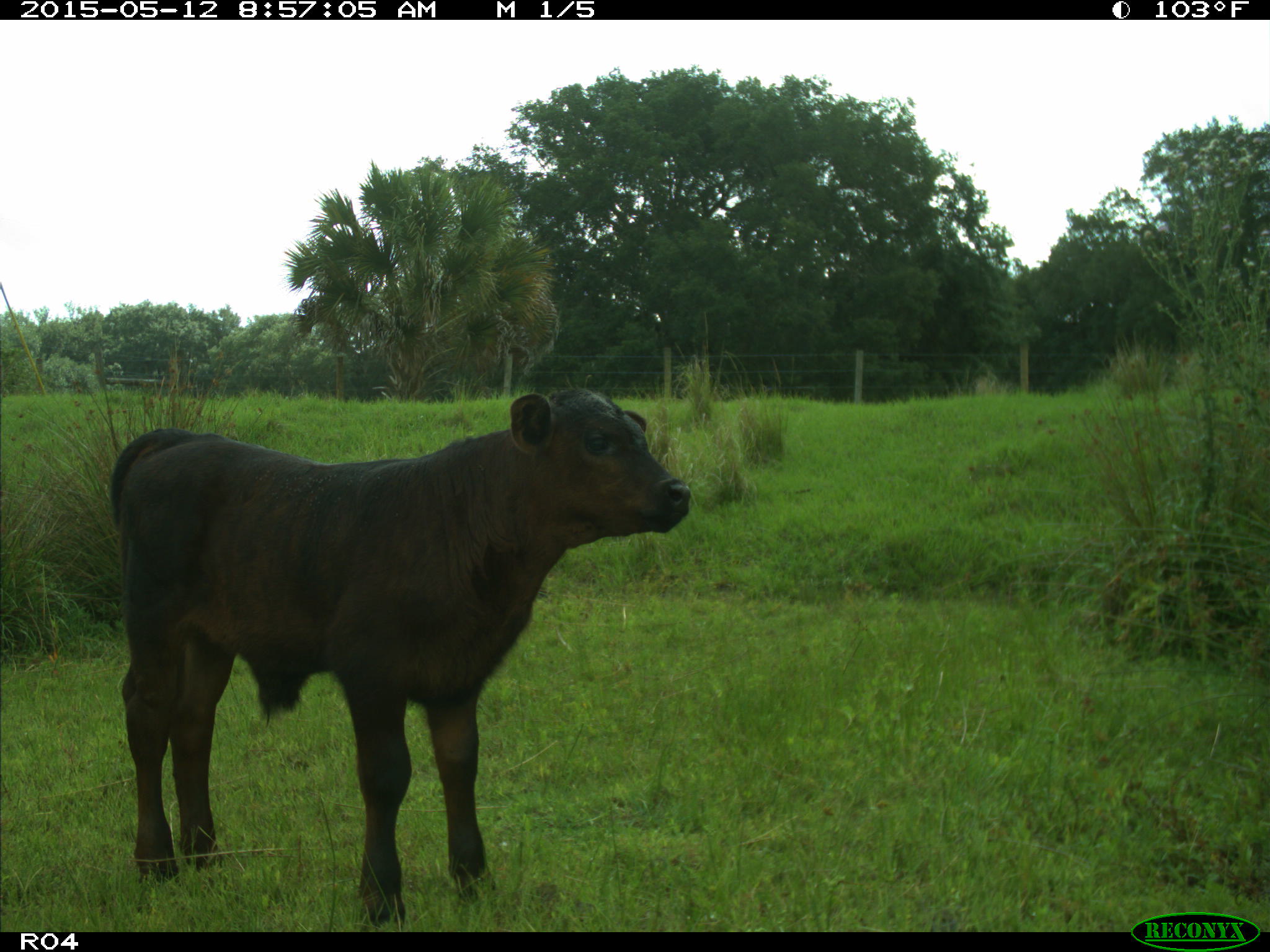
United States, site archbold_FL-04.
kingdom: Animalia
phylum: Chordata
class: Mammalia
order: Artiodactyla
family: Bovidae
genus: Bos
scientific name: Bos taurus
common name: domestic cow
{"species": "Bos taurus (domestic cow)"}